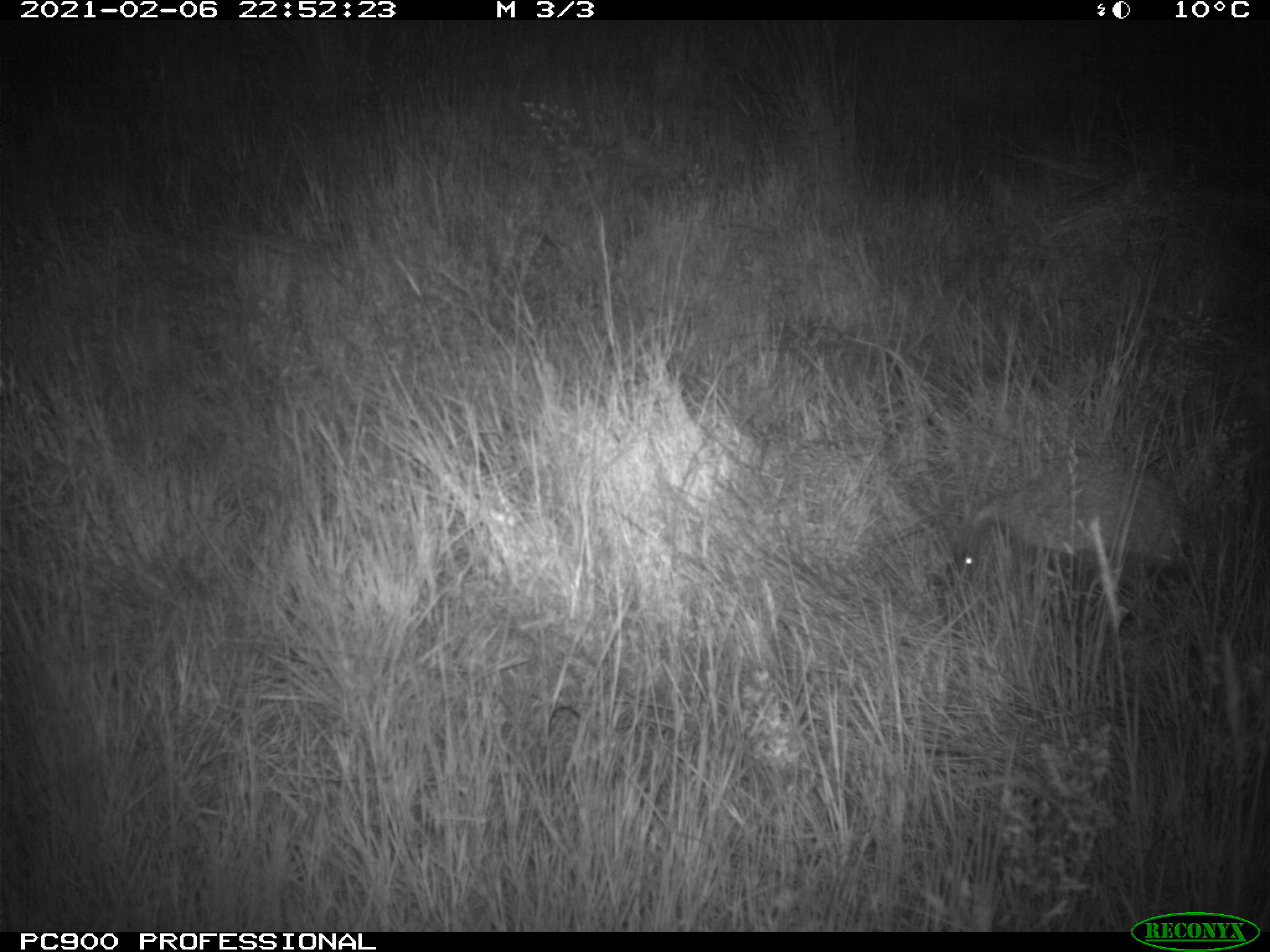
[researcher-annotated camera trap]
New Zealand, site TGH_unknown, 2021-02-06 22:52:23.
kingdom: Animalia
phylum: Chordata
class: Mammalia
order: Eulipotyphla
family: Erinaceidae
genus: Erinaceus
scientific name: Erinaceus europaeus europaeus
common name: european hedgehog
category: hedgehog